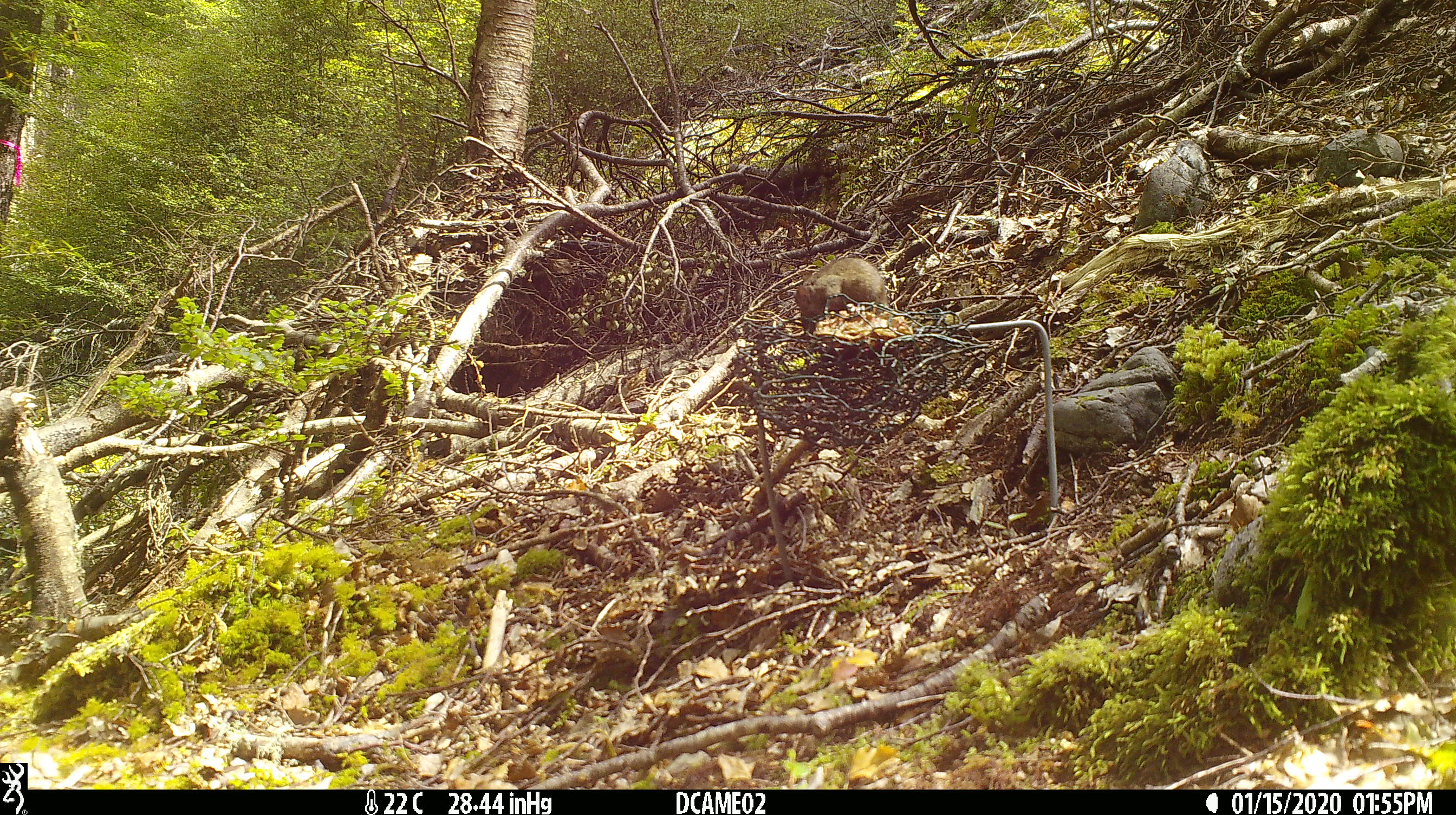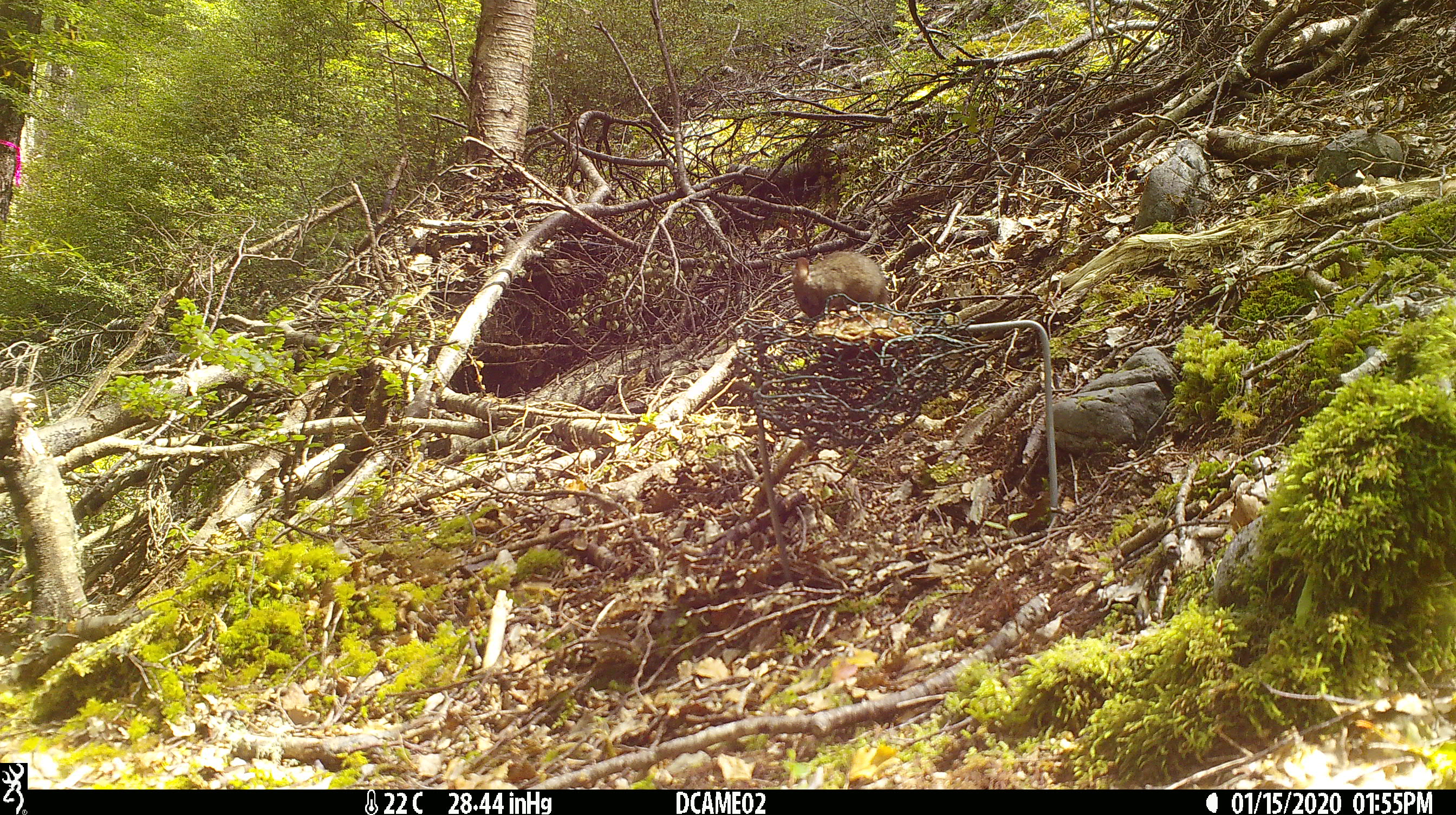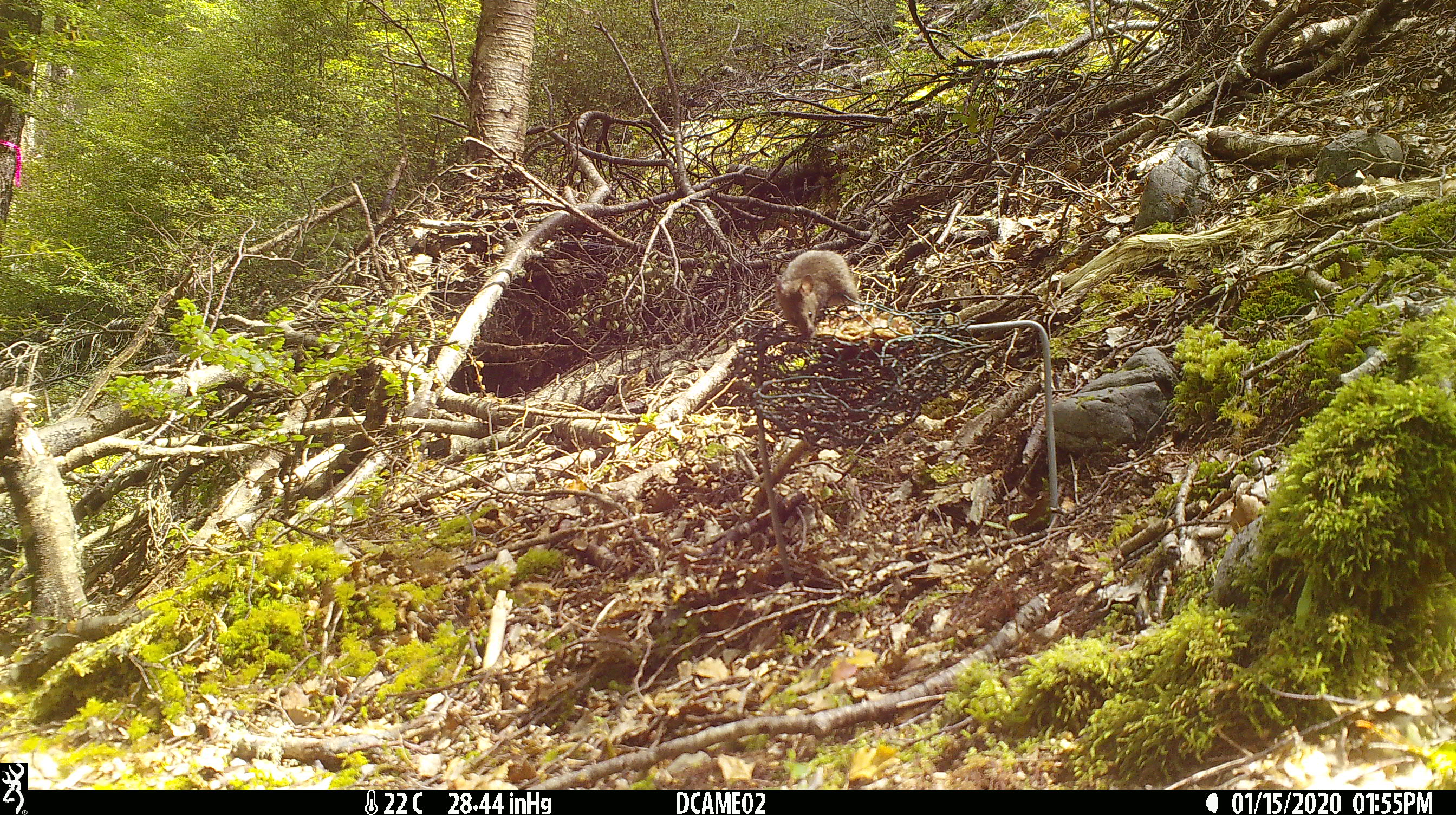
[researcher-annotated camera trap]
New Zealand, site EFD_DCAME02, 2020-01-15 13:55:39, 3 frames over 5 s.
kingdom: Animalia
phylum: Chordata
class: Mammalia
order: Rodentia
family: Muridae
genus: Mus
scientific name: Mus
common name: mouse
Mouse (Mus).